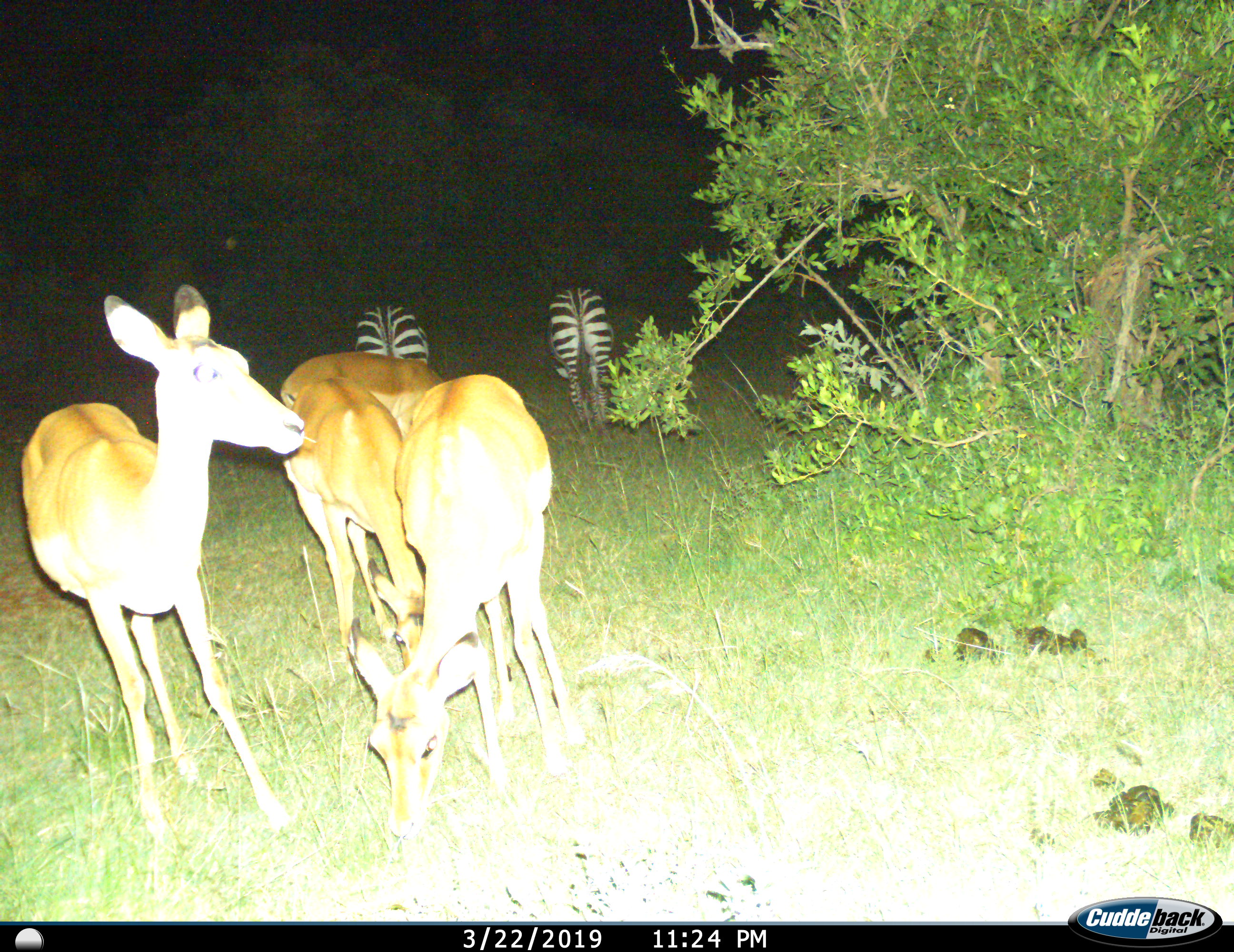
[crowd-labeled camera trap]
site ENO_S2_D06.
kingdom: Animalia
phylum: Chordata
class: Mammalia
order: Artiodactyla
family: Bovidae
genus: Aepyceros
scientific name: Aepyceros melampus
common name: impala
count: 4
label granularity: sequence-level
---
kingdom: Animalia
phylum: Chordata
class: Mammalia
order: Perissodactyla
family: Equidae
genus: Equus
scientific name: Equus quagga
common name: plains zebra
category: zebraplains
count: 2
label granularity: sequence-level